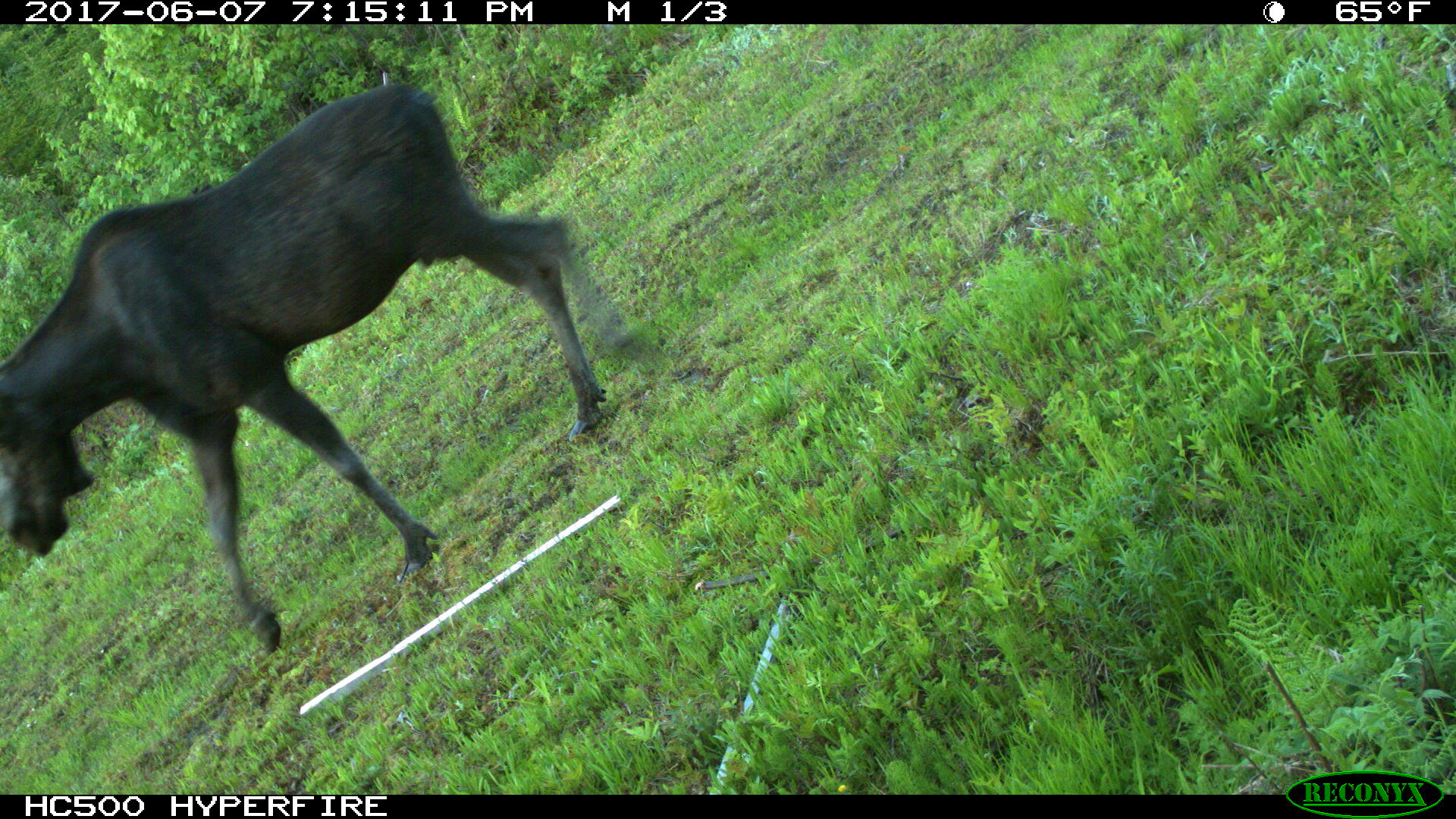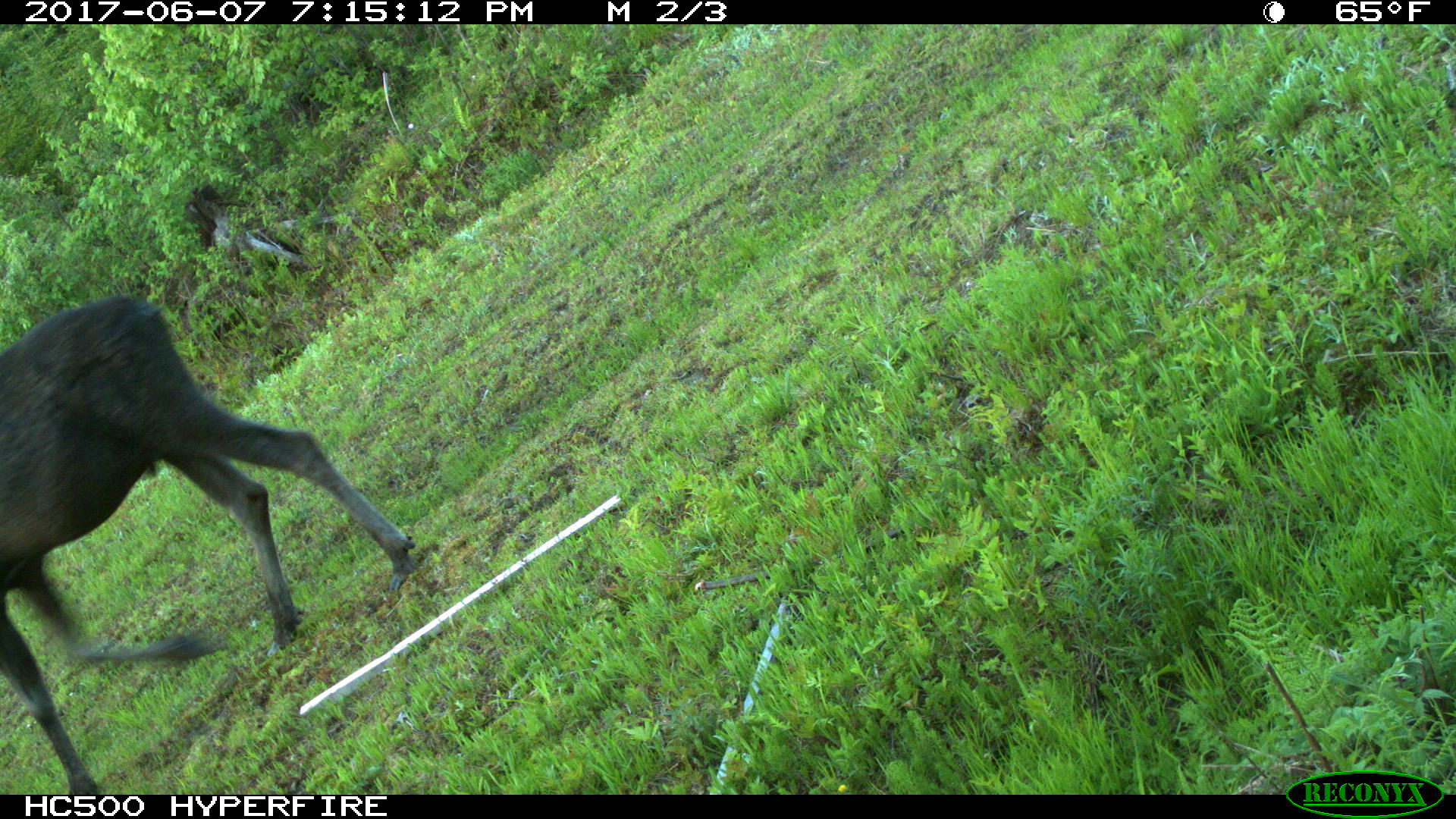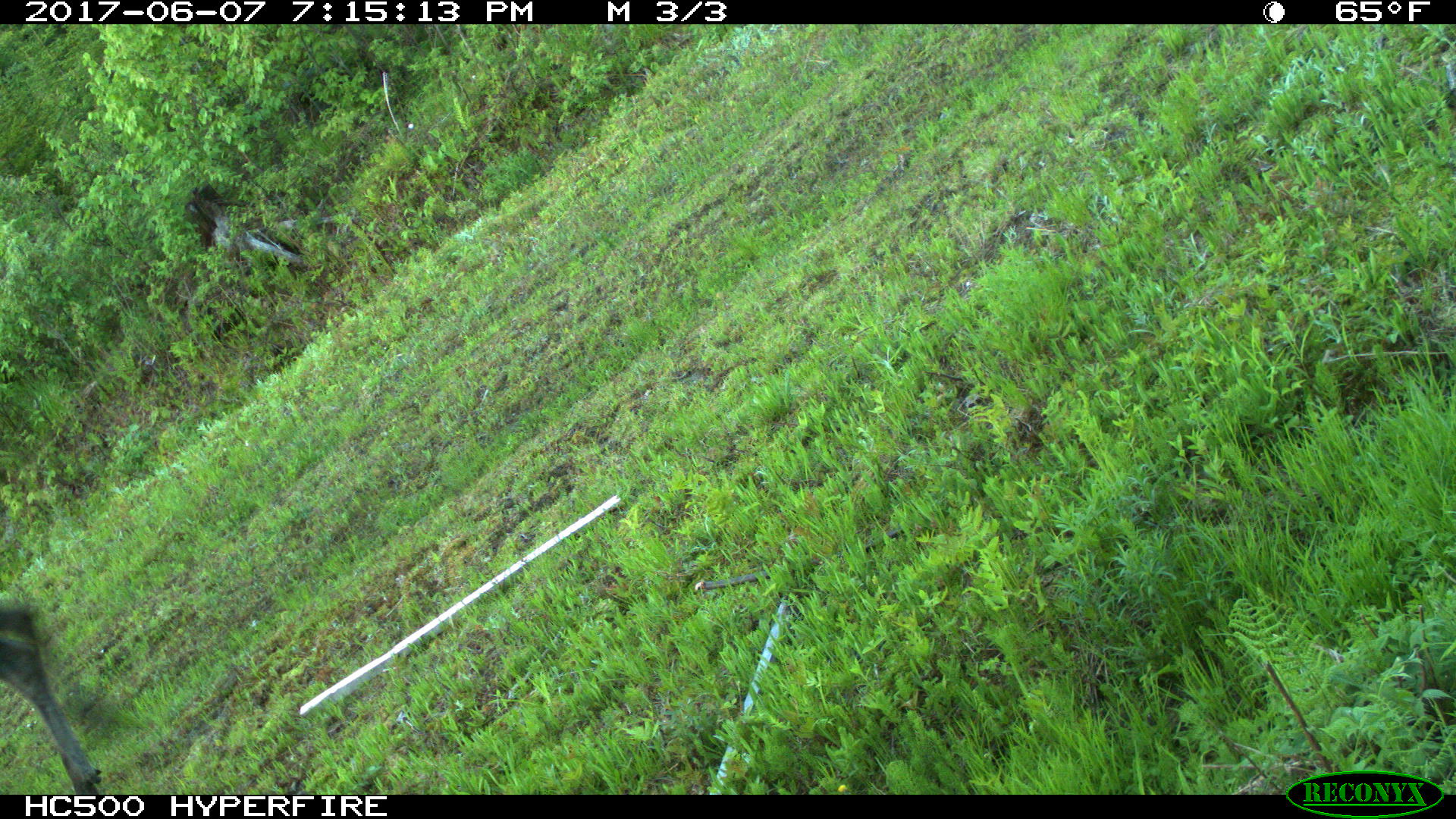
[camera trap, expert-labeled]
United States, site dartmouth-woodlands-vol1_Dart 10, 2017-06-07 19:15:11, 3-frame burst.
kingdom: Animalia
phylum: Chordata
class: Mammalia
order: Artiodactyla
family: Cervidae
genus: Alces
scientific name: Alces alces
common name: moose